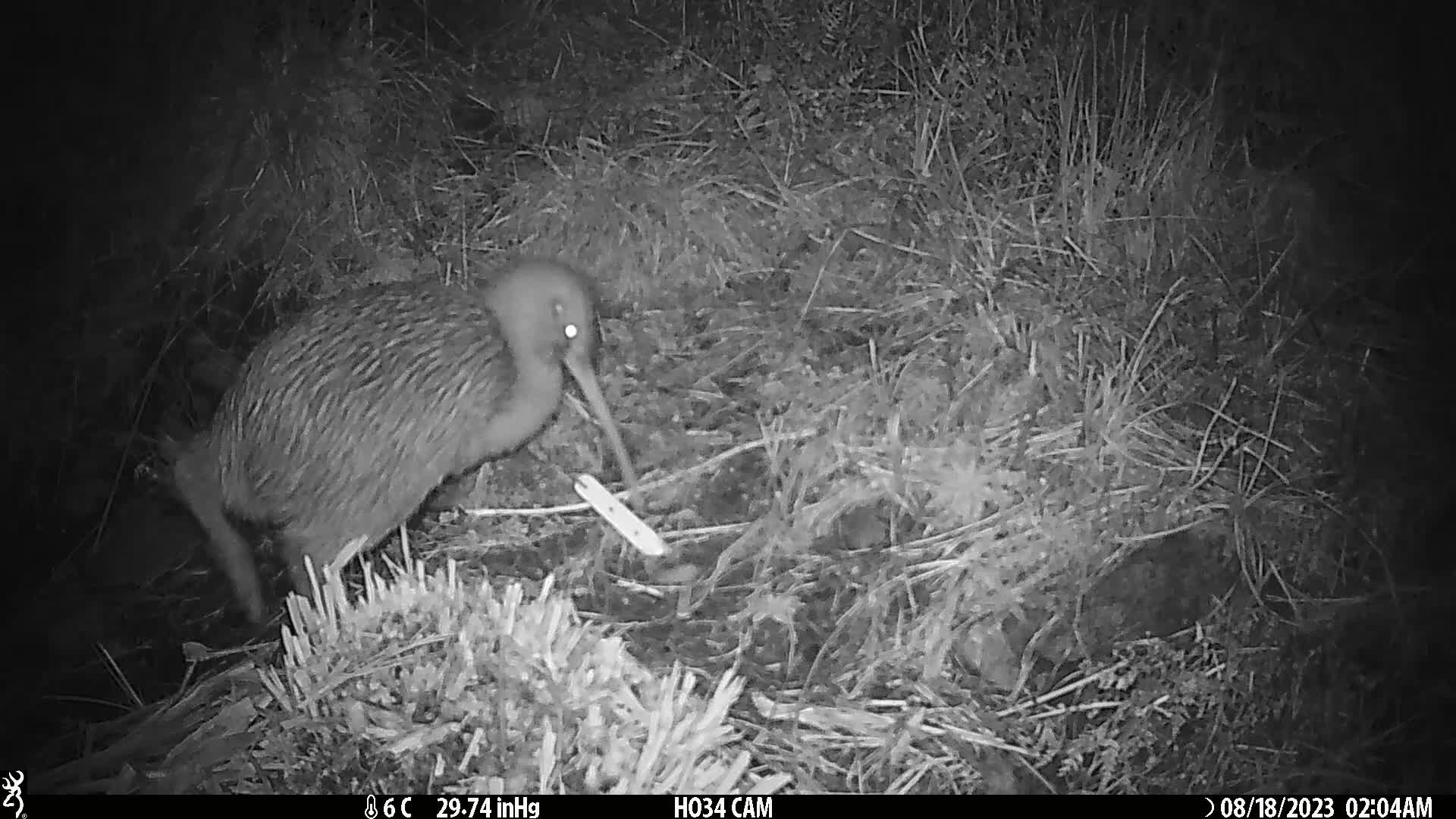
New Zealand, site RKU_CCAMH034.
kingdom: Animalia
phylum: Chordata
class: Aves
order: Apterygiformes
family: Apterygidae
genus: Apteryx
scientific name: Apteryx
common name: kiwi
Kiwi (Apteryx).